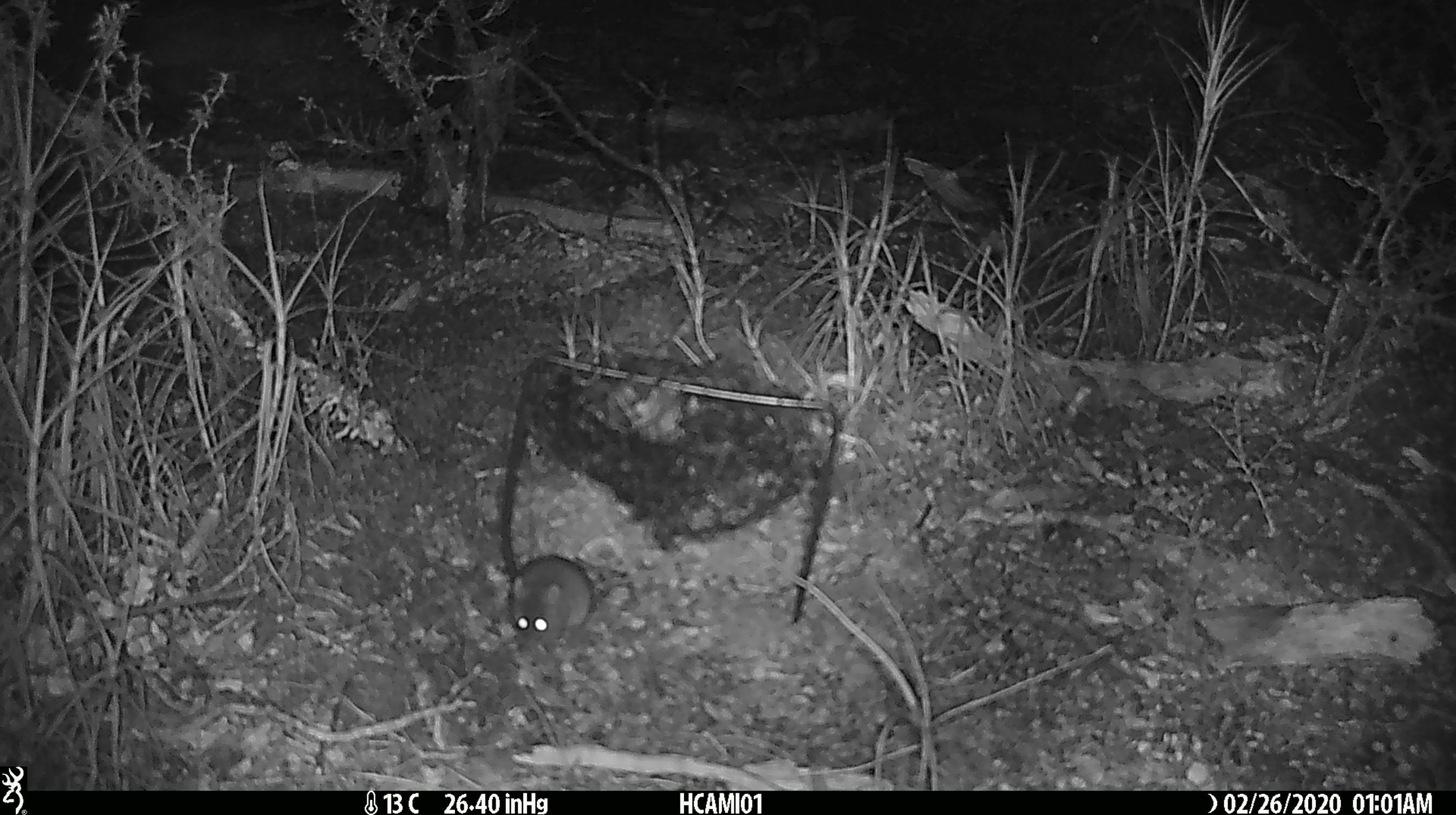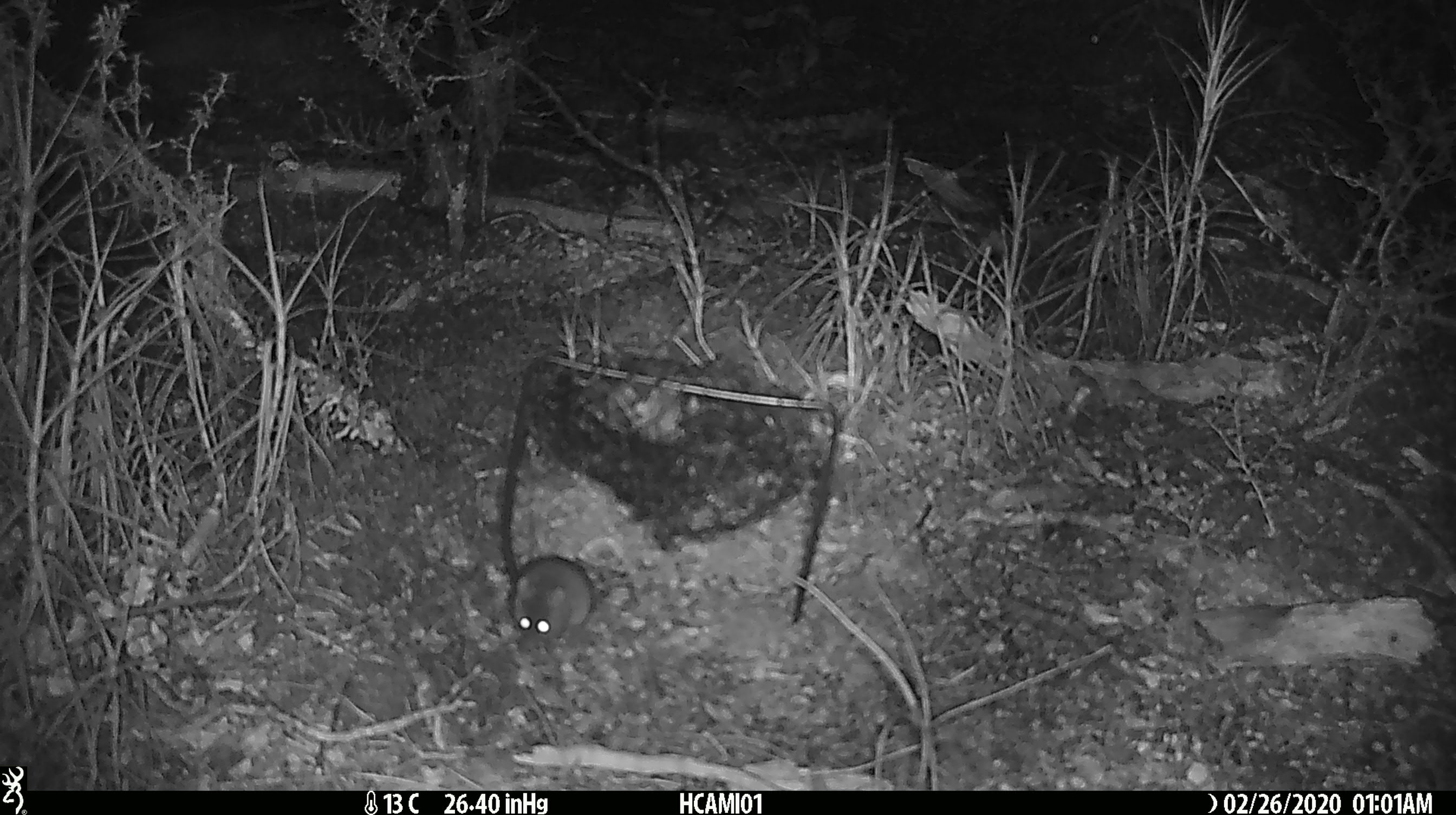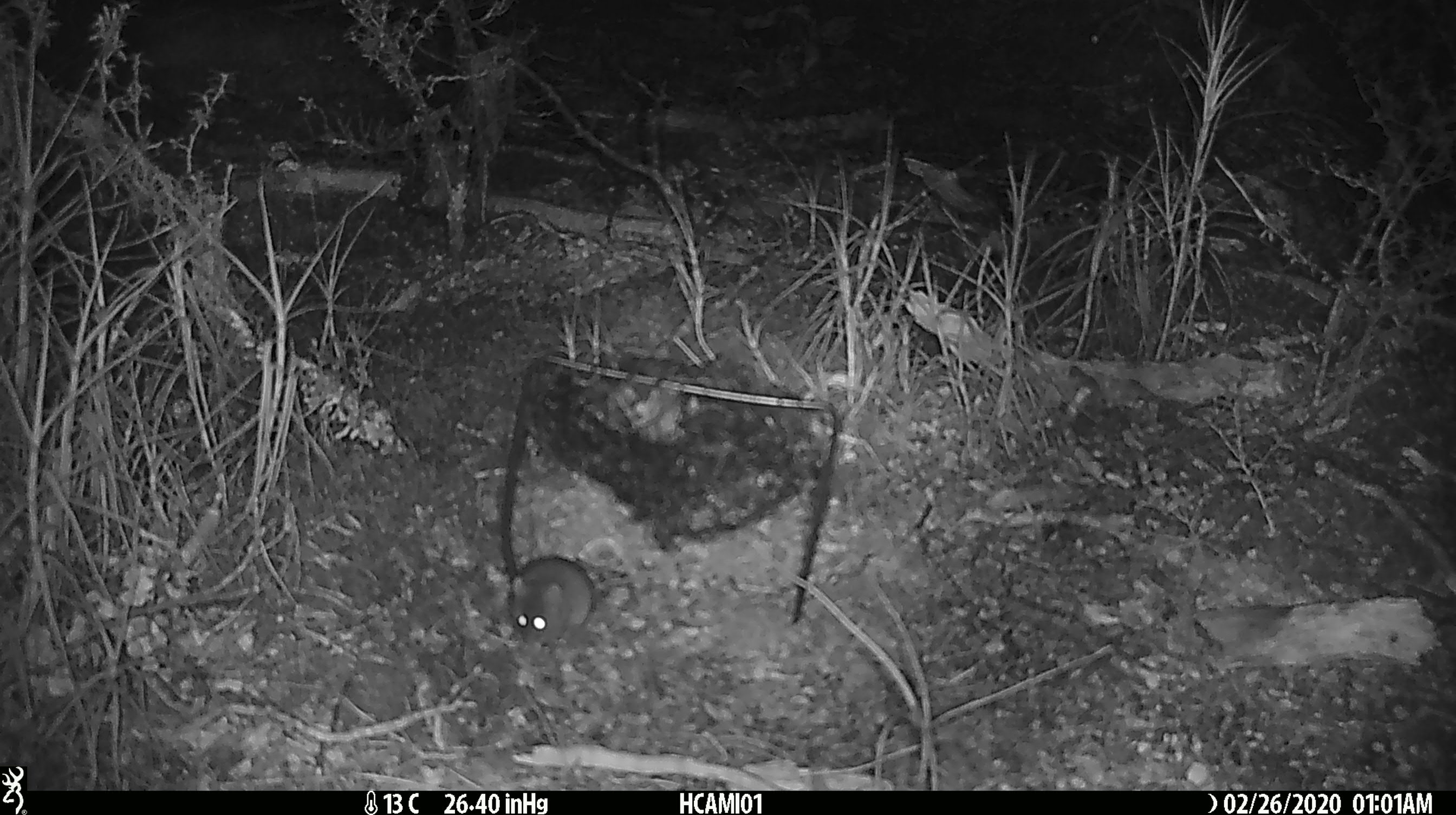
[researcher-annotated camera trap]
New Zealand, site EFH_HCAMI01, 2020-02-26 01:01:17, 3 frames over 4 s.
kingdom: Animalia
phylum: Chordata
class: Mammalia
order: Rodentia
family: Muridae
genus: Mus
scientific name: Mus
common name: mouse